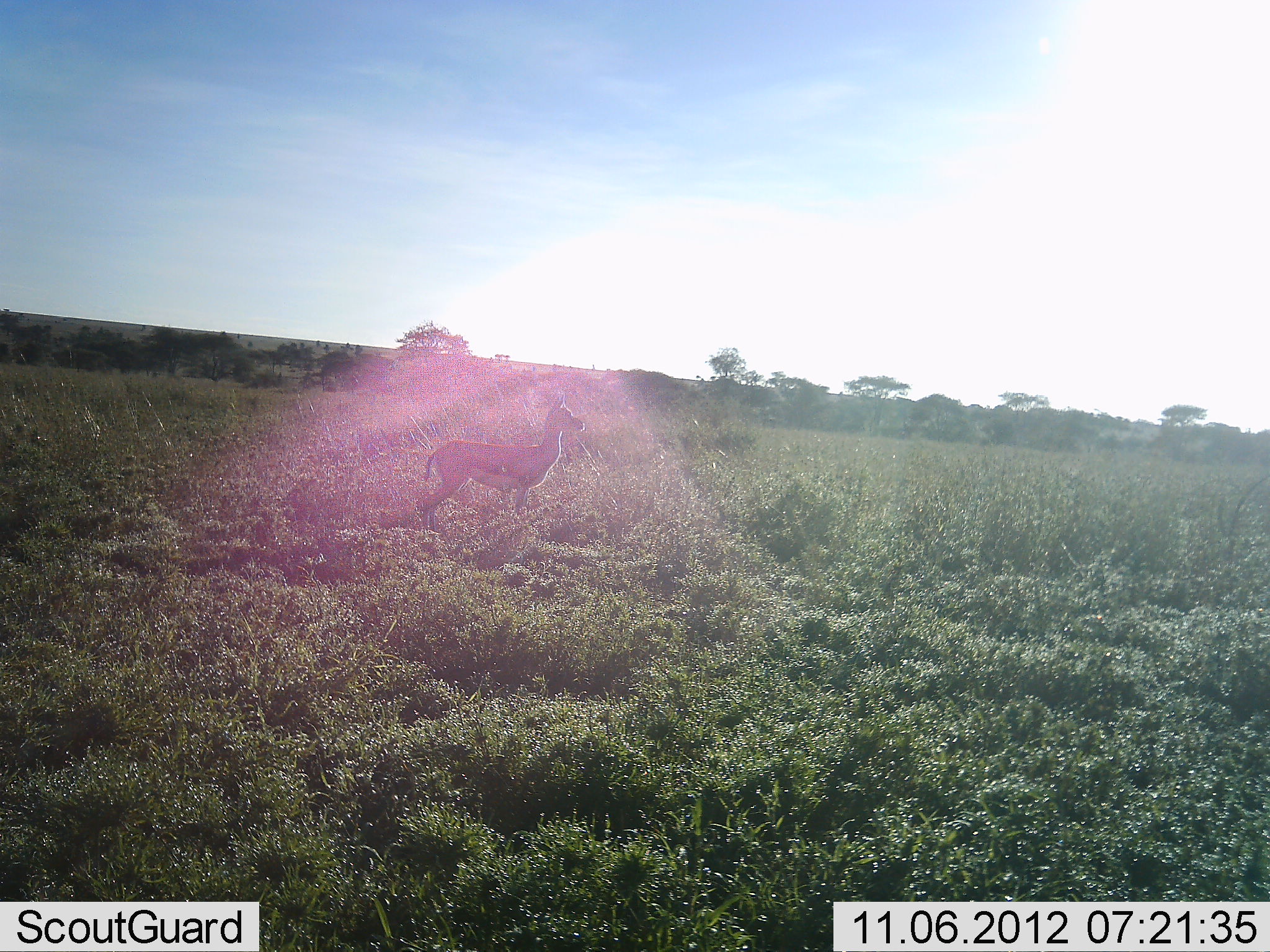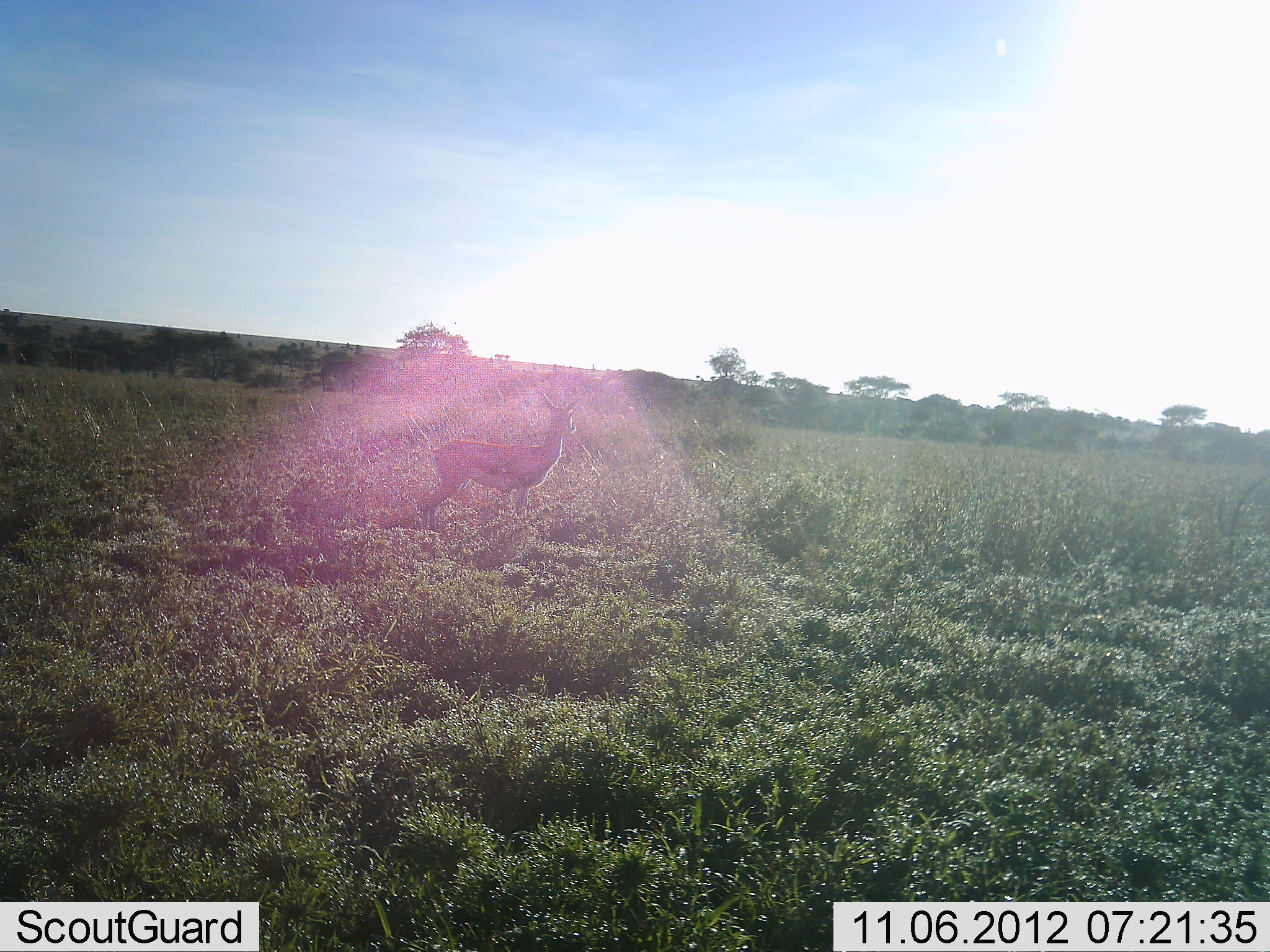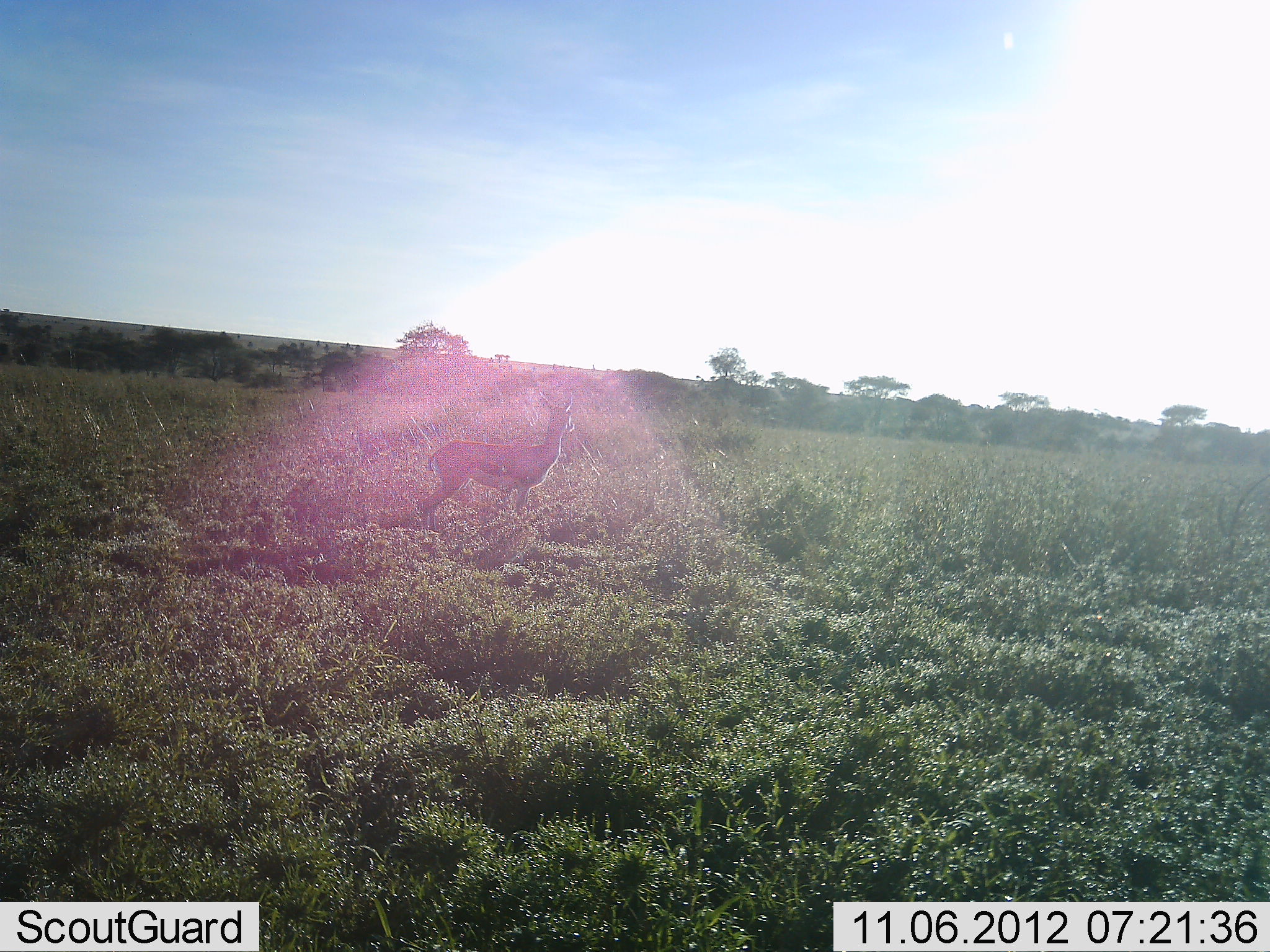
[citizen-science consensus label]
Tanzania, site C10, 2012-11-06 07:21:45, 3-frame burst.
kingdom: Animalia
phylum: Chordata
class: Mammalia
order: Artiodactyla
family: Bovidae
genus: Eudorcas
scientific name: Eudorcas thomsonii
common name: thomson's gazelle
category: gazellethomsons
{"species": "gazellethomsons (thomson's gazelle) (Eudorcas thomsonii)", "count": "1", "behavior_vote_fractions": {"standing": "100%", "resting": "0%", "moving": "0%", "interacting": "0%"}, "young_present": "0%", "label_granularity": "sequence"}